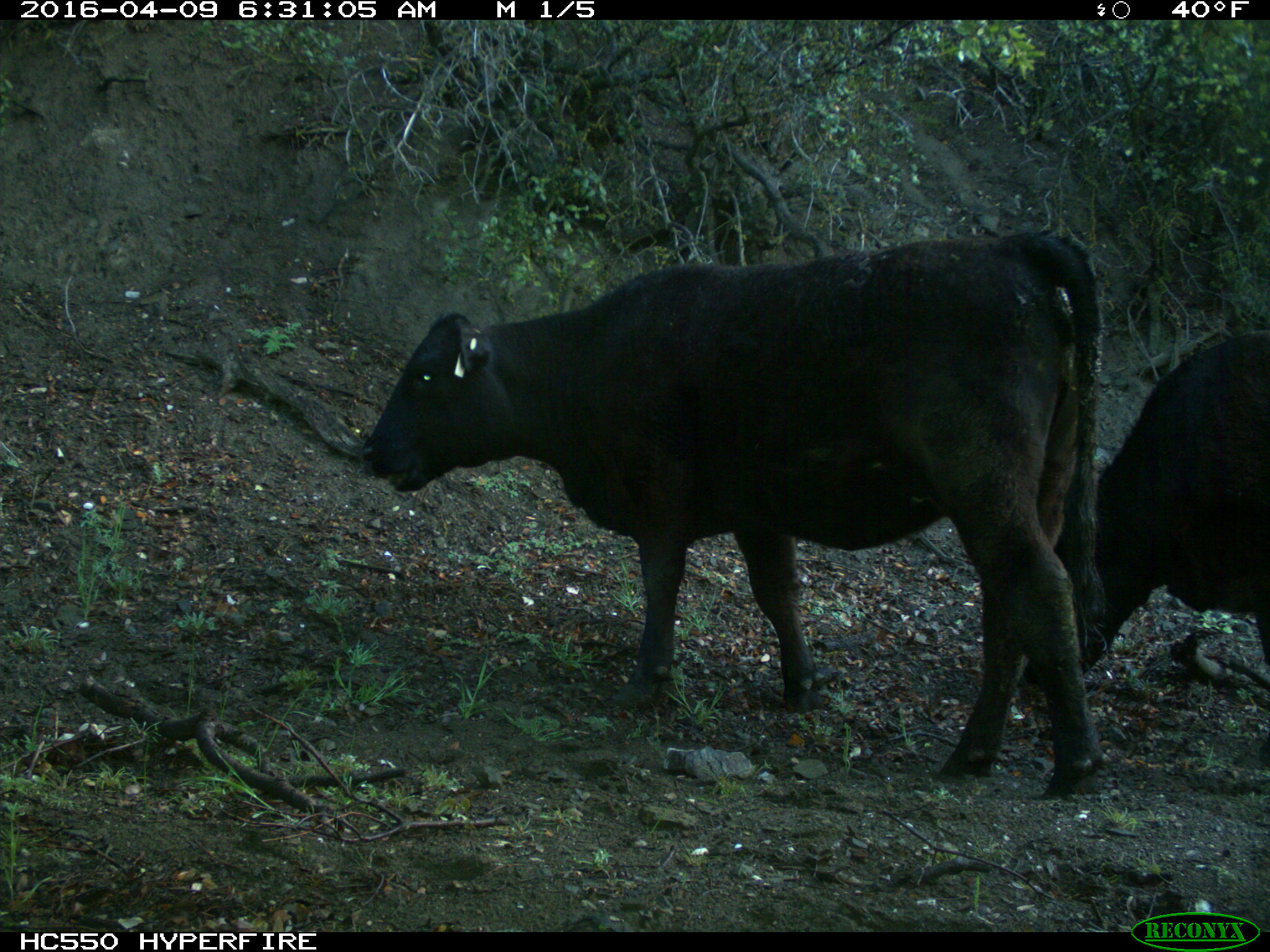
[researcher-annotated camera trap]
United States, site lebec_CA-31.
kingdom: Animalia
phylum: Chordata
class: Mammalia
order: Artiodactyla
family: Bovidae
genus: Bos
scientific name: Bos taurus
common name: domestic cow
Bos taurus (domestic cow).